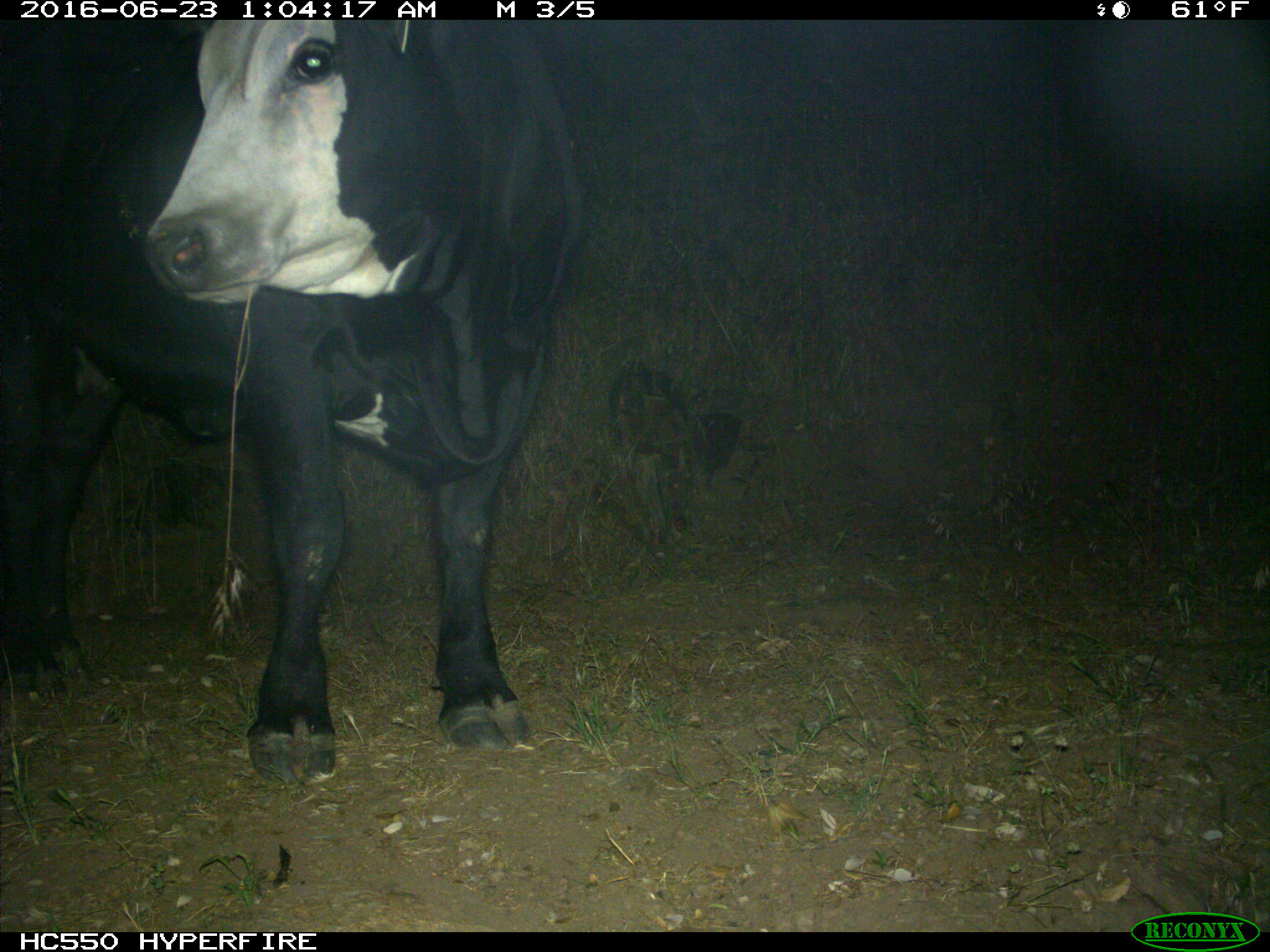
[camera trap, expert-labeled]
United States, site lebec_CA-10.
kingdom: Animalia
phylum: Chordata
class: Mammalia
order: Artiodactyla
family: Bovidae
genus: Bos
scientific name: Bos taurus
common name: domestic cow